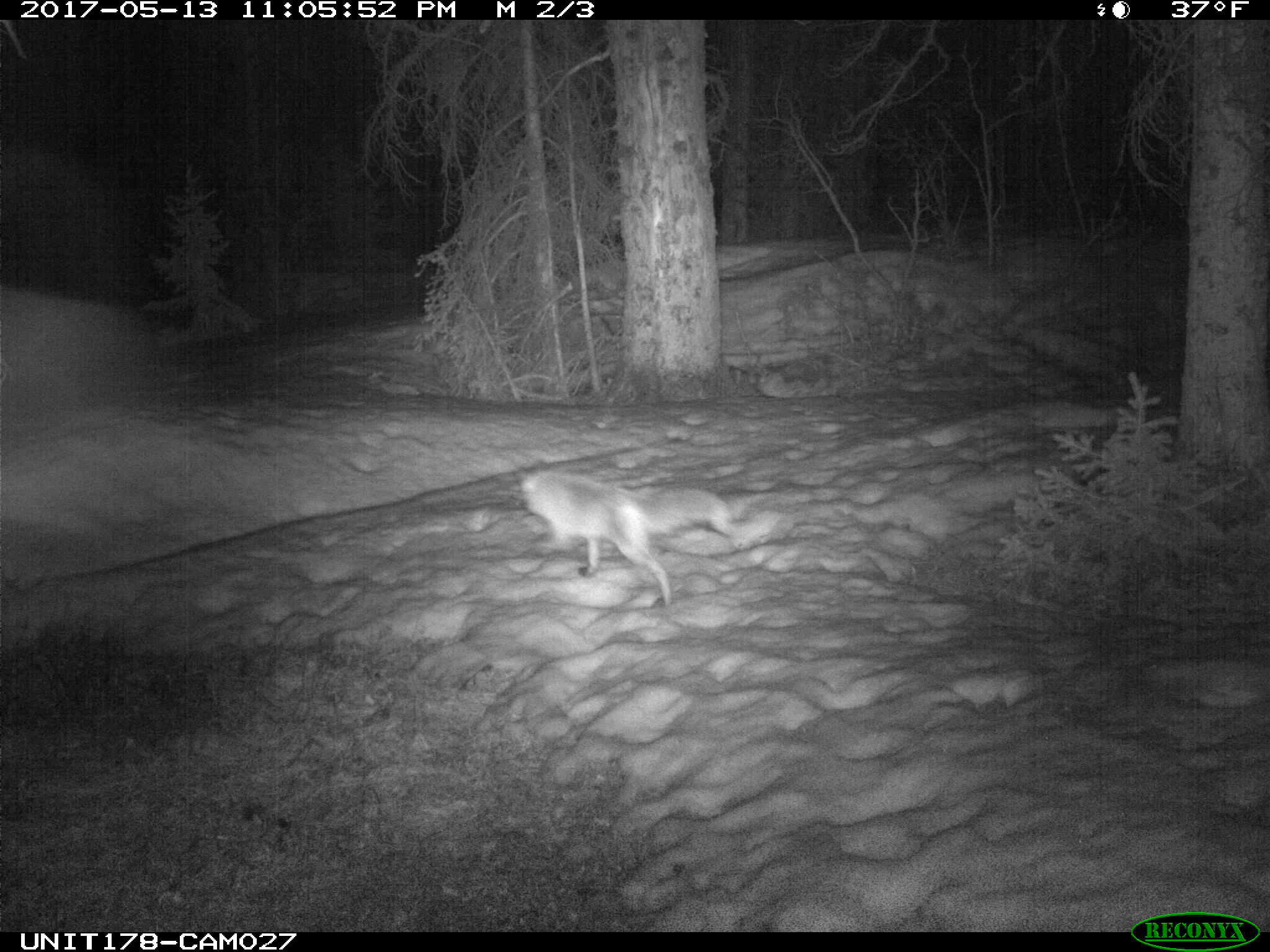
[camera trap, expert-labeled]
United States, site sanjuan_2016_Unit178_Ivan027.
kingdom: Animalia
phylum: Chordata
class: Mammalia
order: Carnivora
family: Canidae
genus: Vulpes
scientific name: Vulpes vulpes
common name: red fox